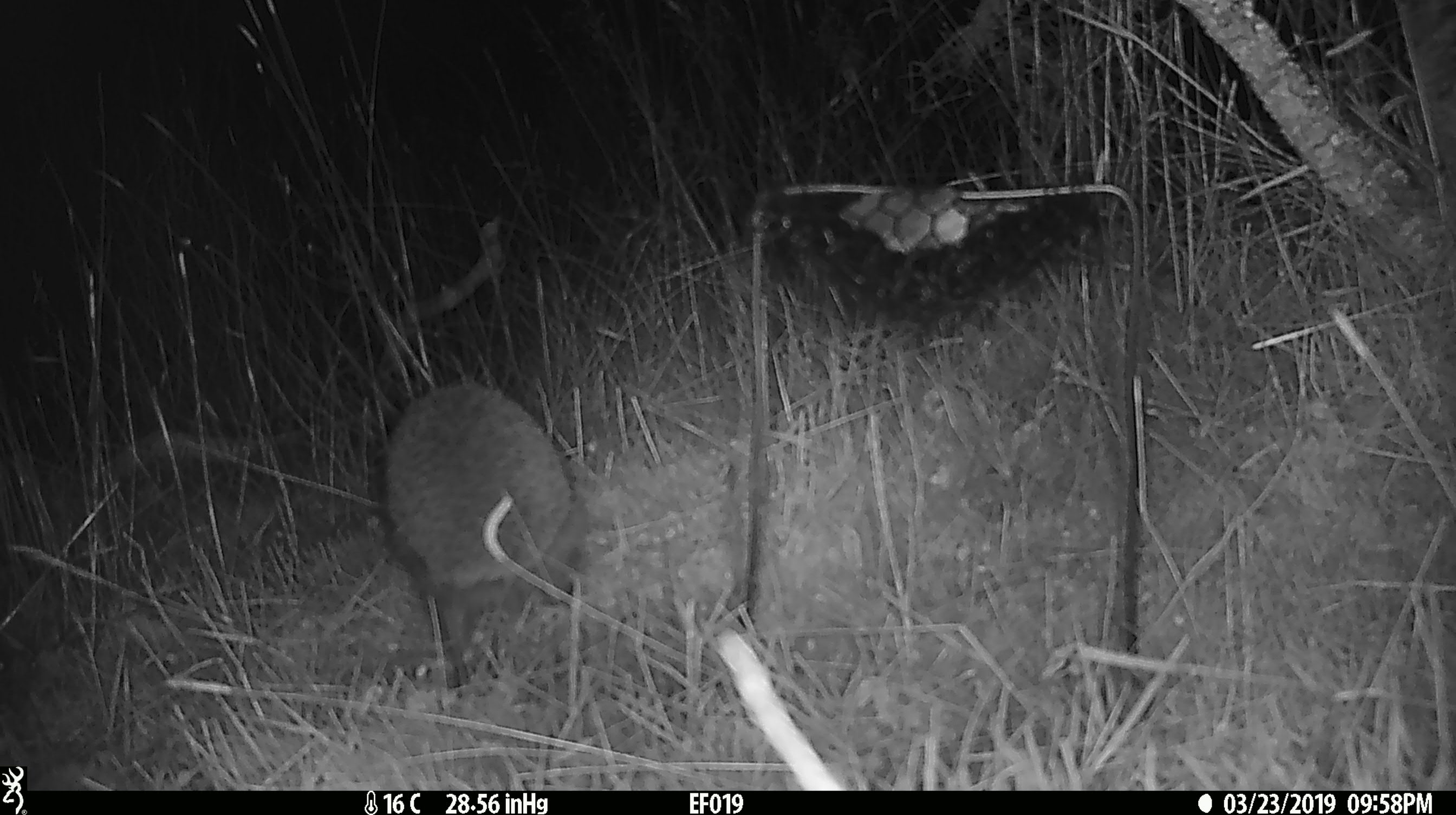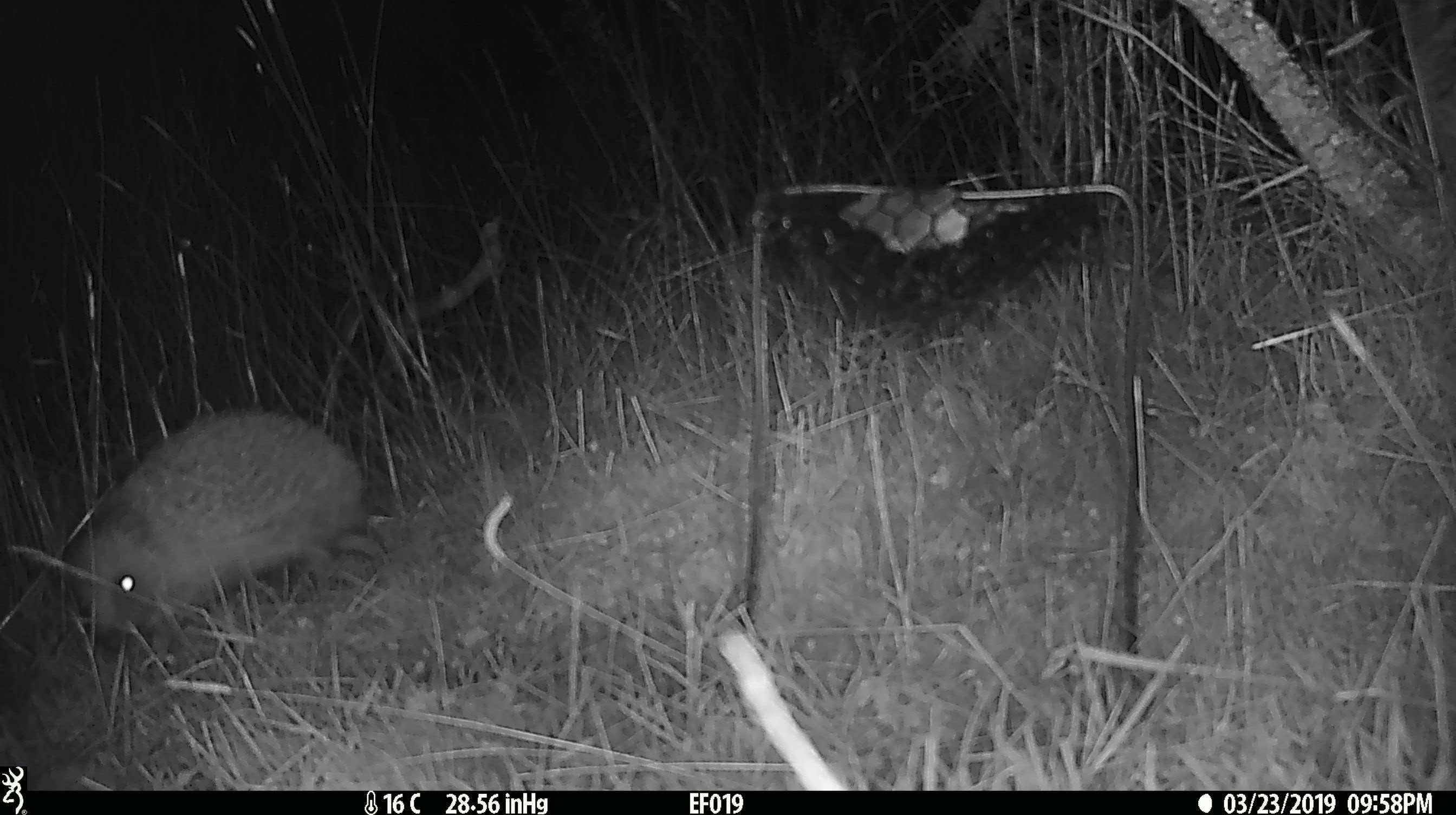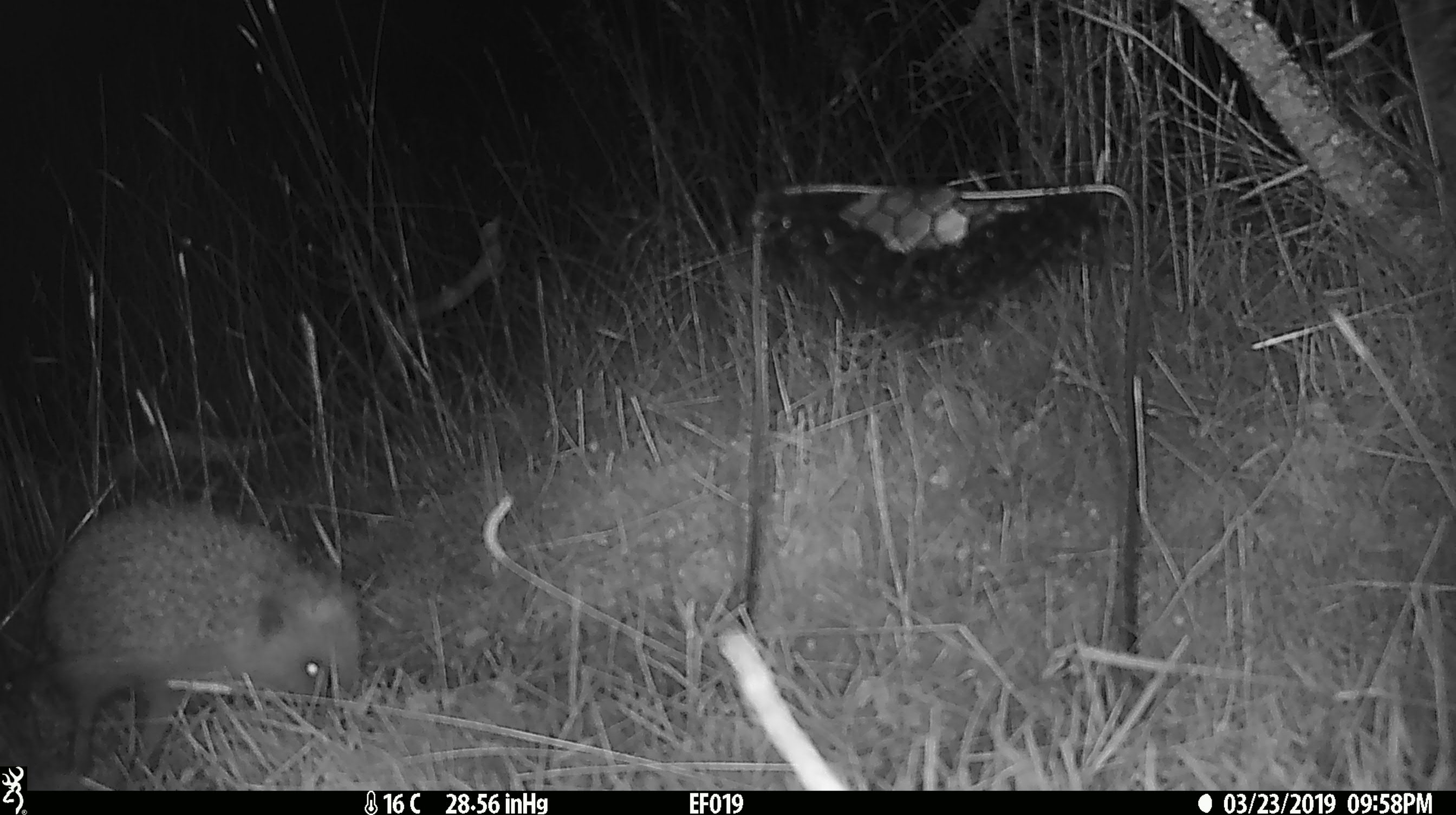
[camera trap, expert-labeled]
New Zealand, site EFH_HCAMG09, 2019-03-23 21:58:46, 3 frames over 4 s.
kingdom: Animalia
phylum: Chordata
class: Mammalia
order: Eulipotyphla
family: Erinaceidae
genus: Erinaceus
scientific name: Erinaceus europaeus europaeus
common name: european hedgehog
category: hedgehog